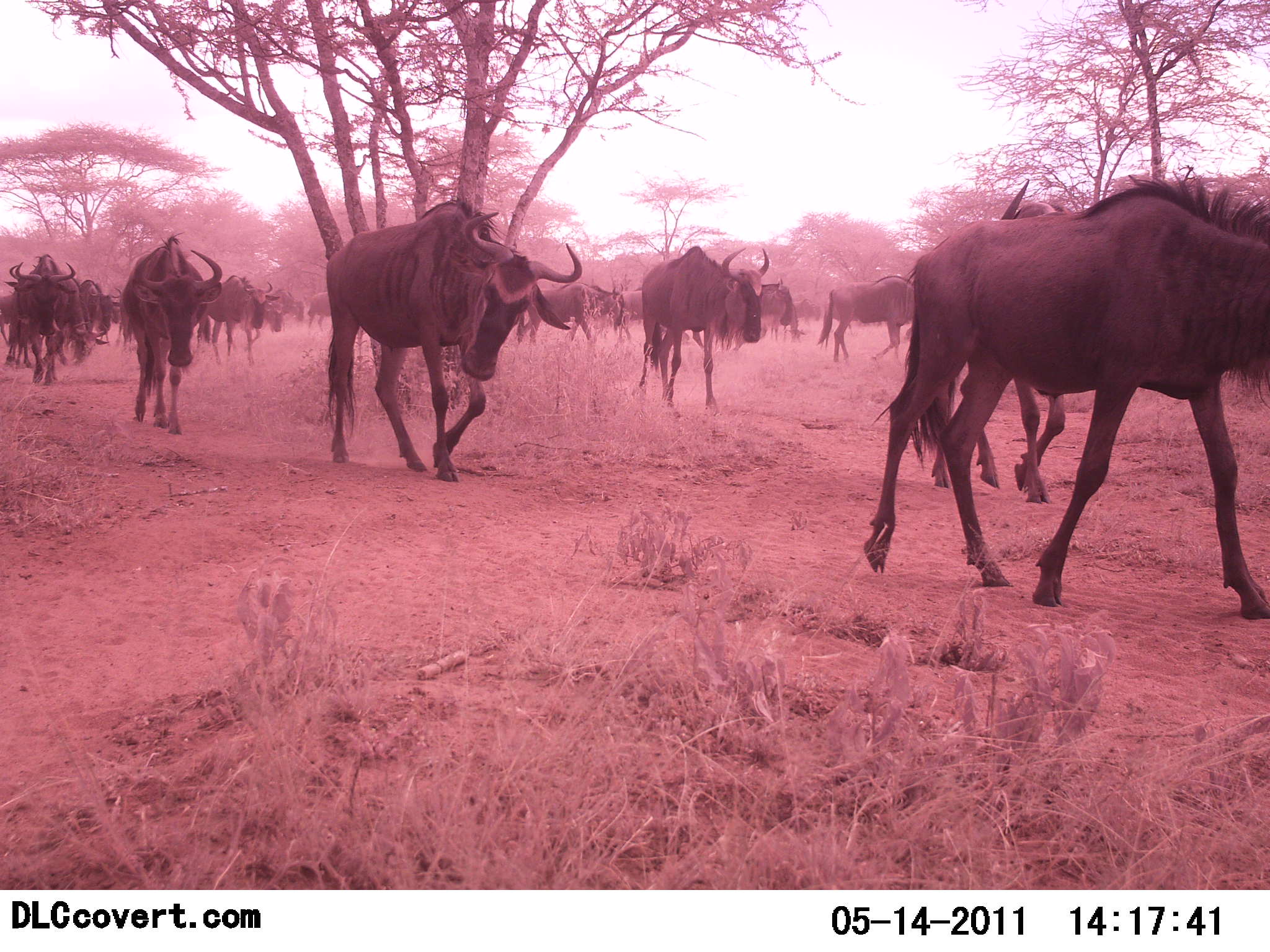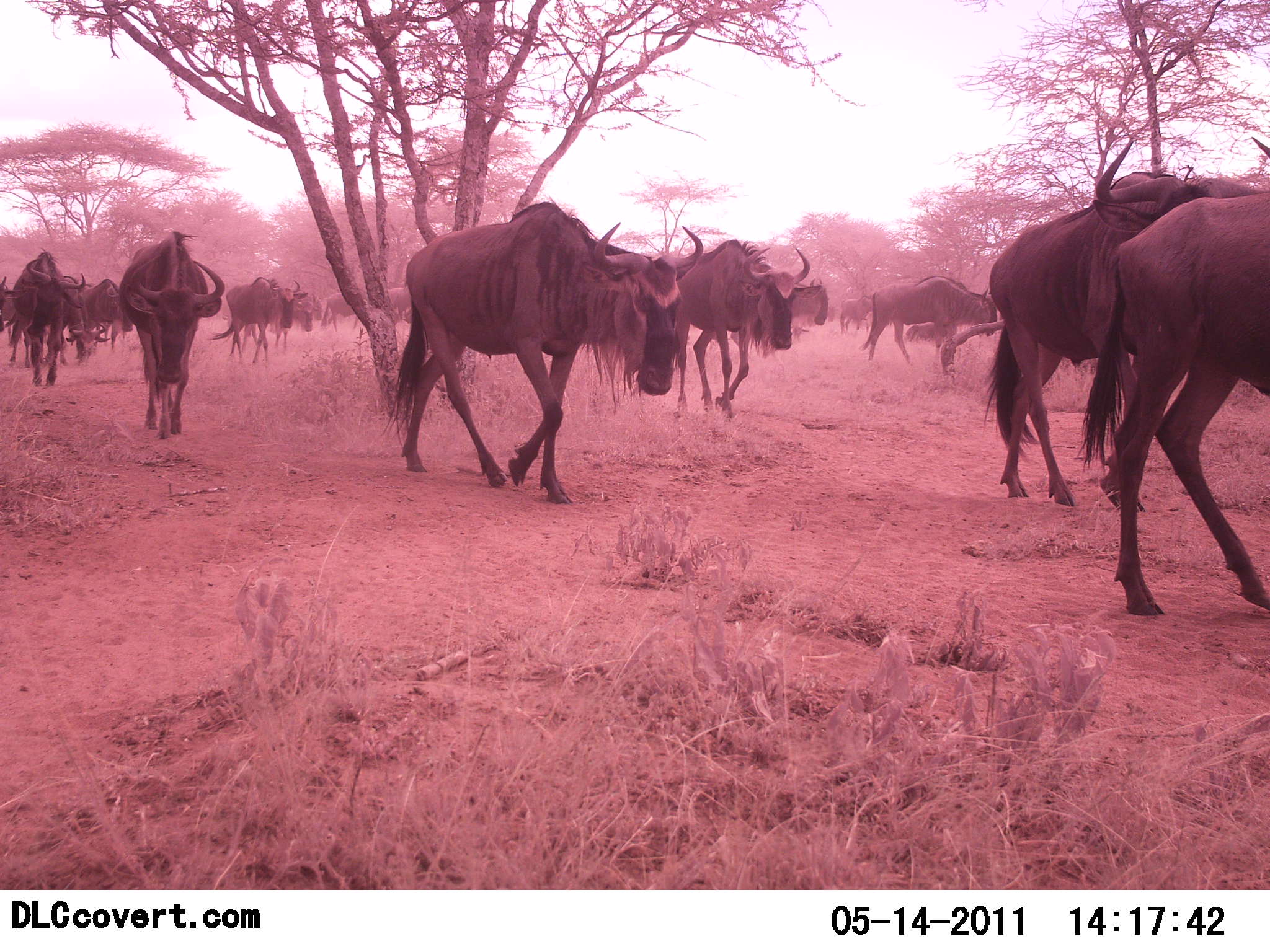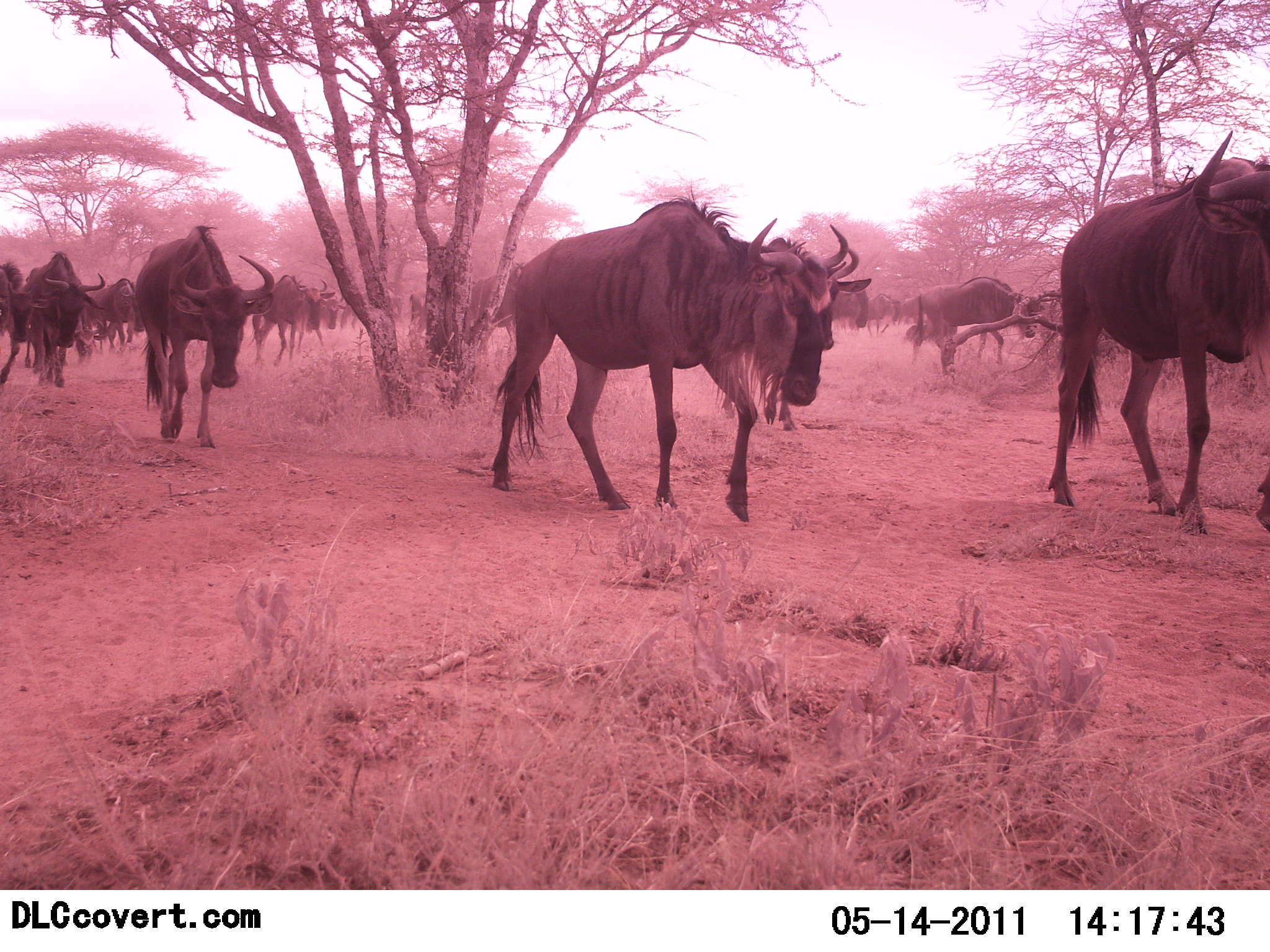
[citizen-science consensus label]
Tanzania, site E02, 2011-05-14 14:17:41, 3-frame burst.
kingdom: Animalia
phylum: Chordata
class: Mammalia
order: Artiodactyla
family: Bovidae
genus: Connochaetes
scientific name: Connochaetes taurinus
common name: blue wildebeest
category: wildebeest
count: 11-50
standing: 0%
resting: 0%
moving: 100%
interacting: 0%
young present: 0%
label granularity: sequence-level